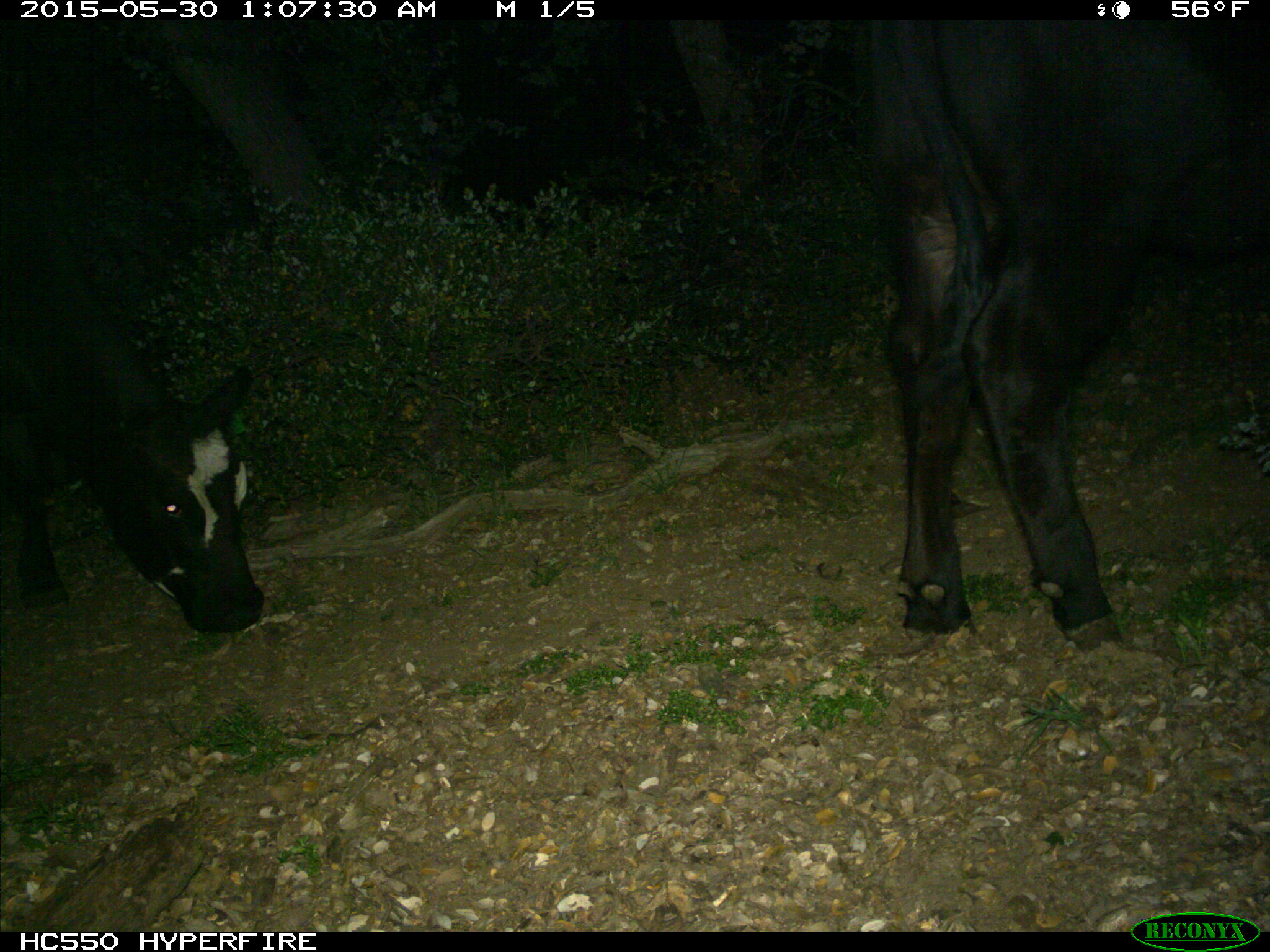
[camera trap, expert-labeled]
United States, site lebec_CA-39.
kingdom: Animalia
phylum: Chordata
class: Mammalia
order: Artiodactyla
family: Bovidae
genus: Bos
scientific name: Bos taurus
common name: domestic cow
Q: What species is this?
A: Bos taurus (domestic cow).